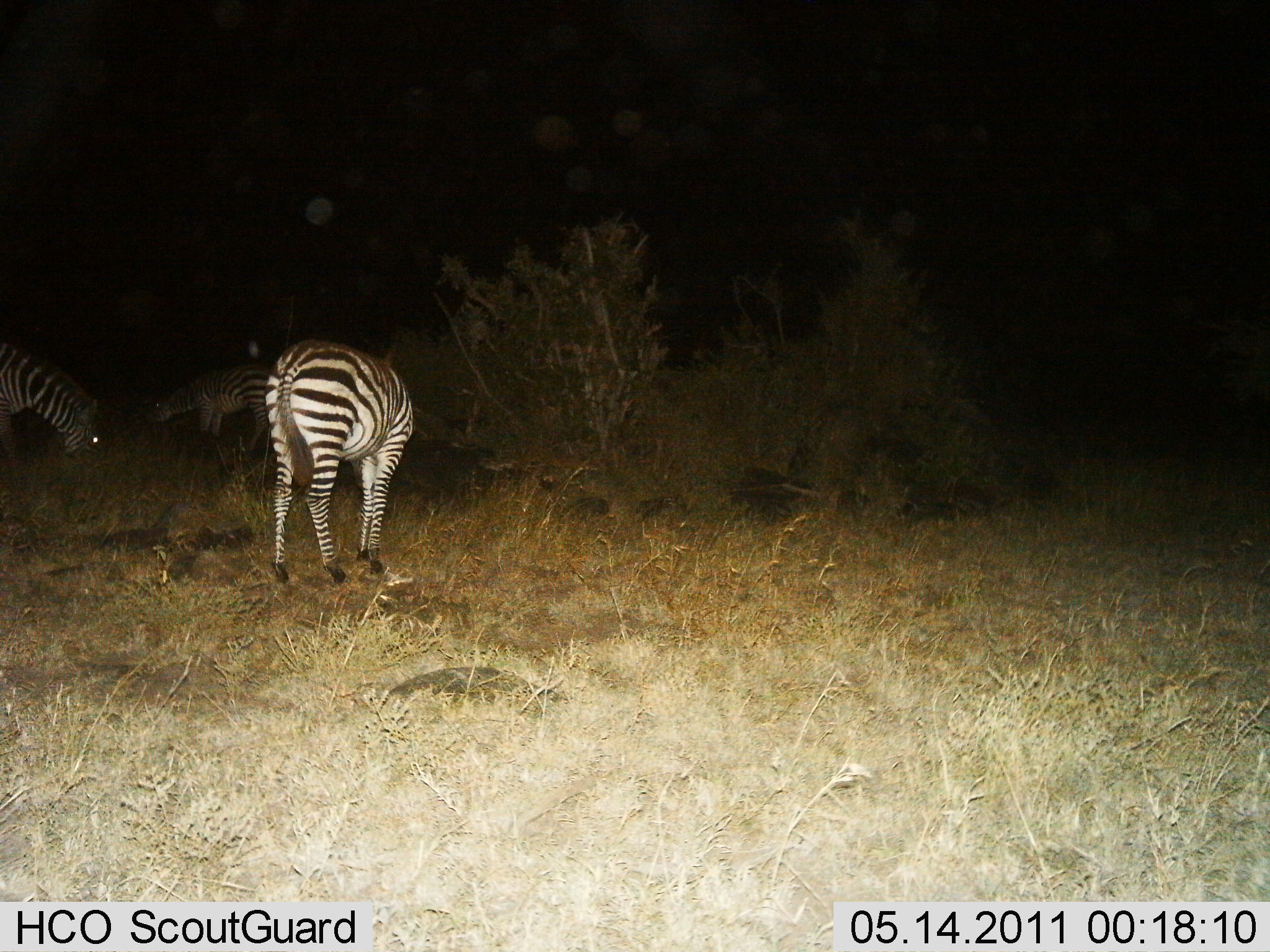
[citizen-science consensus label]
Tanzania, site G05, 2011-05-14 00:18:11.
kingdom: Animalia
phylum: Chordata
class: Mammalia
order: Perissodactyla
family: Equidae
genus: Equus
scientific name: Equus quagga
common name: plains zebra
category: zebra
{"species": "zebra (plains zebra) (Equus quagga)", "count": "3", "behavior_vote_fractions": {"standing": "54%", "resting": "0%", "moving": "0%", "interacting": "0%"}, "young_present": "0%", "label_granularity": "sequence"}